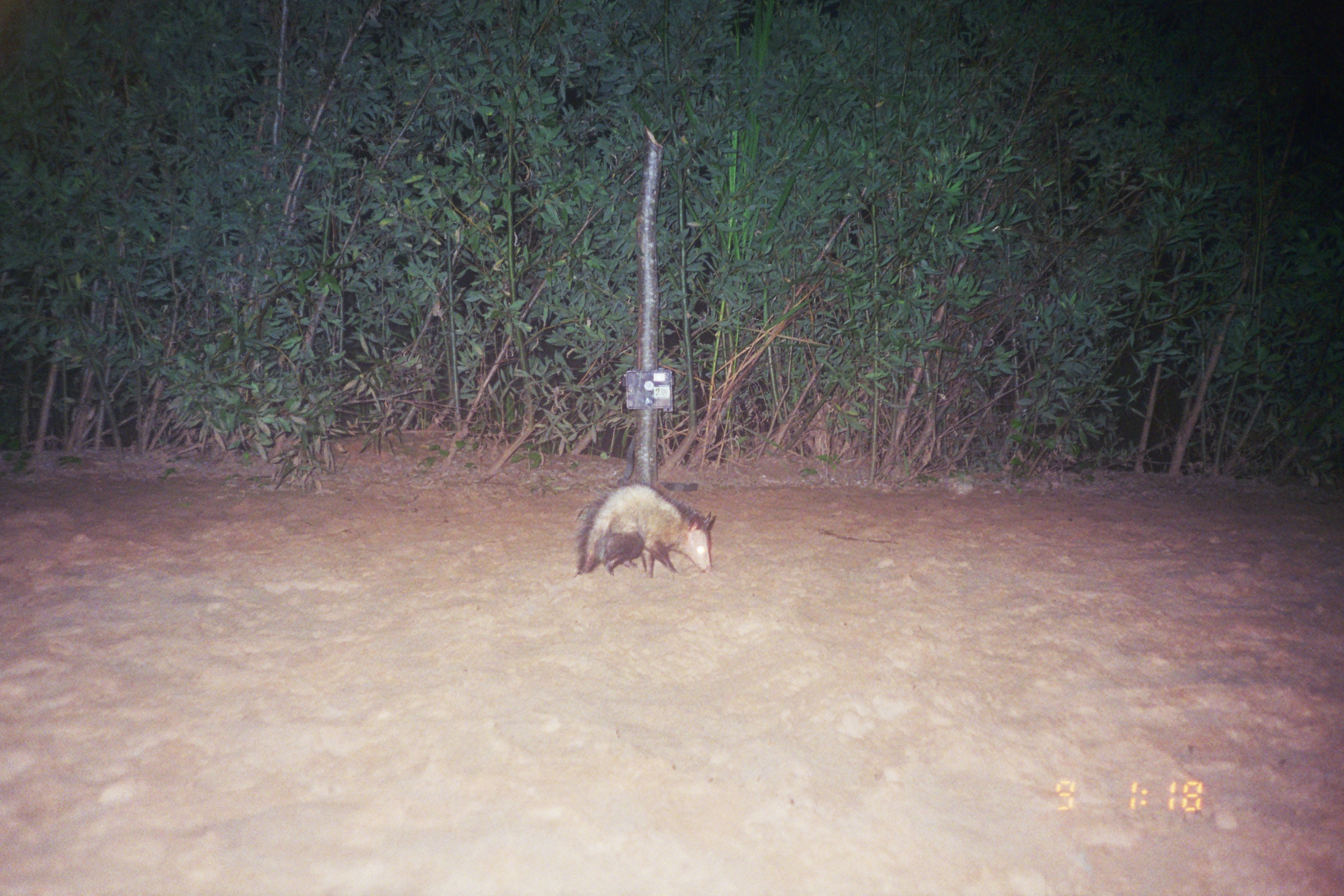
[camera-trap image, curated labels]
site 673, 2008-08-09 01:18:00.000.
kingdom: Animalia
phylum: Chordata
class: Mammalia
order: Didelphimorphia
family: Didelphidae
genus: Didelphis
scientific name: Didelphis marsupialis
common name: southern opossum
Didelphis marsupialis (southern opossum).